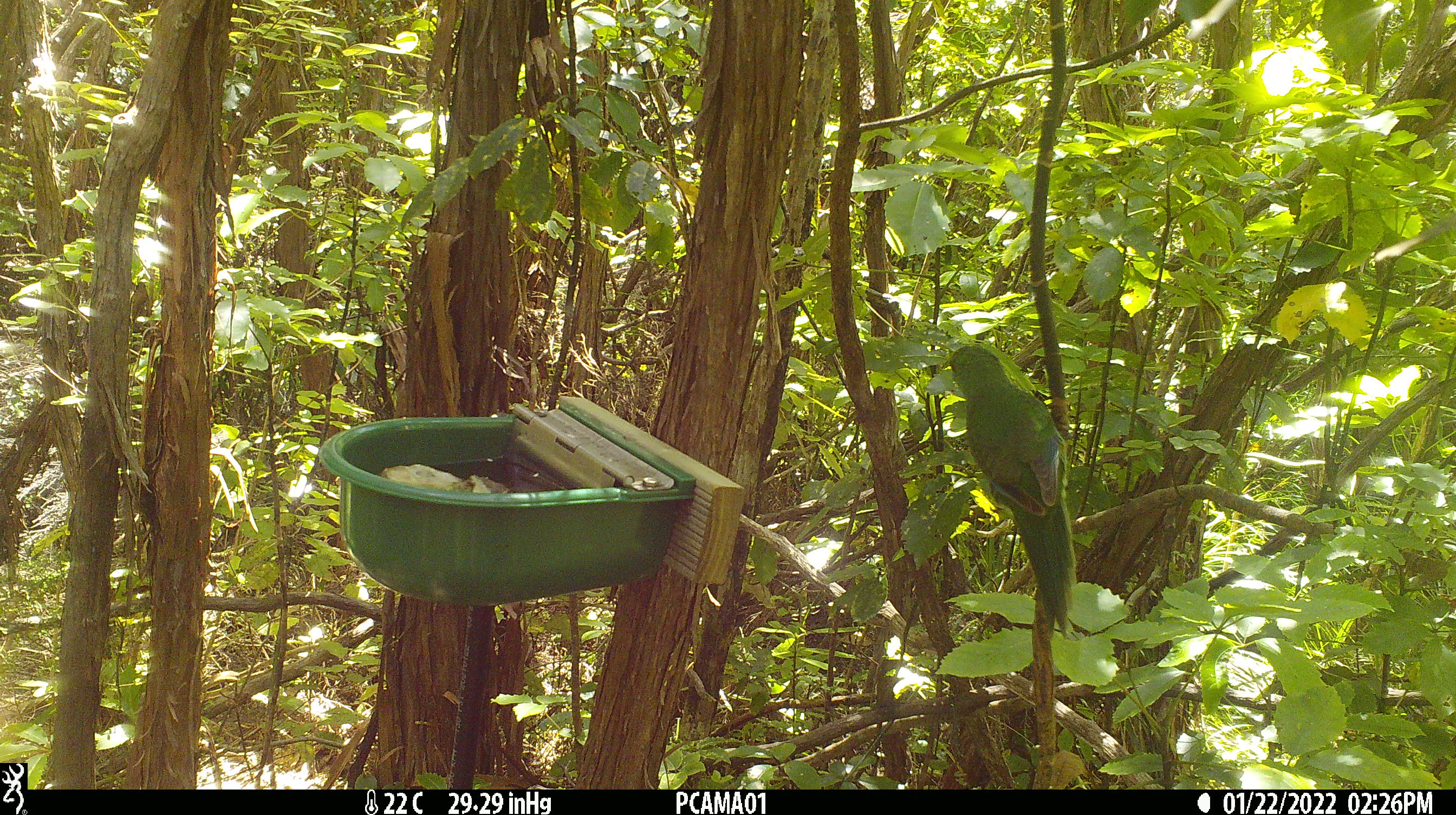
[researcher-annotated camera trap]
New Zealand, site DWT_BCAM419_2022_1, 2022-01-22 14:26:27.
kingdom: Animalia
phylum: Chordata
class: Aves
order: Psittaciformes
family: Psittaculidae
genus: Cyanoramphus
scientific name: Cyanoramphus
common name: parakeet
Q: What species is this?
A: Parakeet (Cyanoramphus).